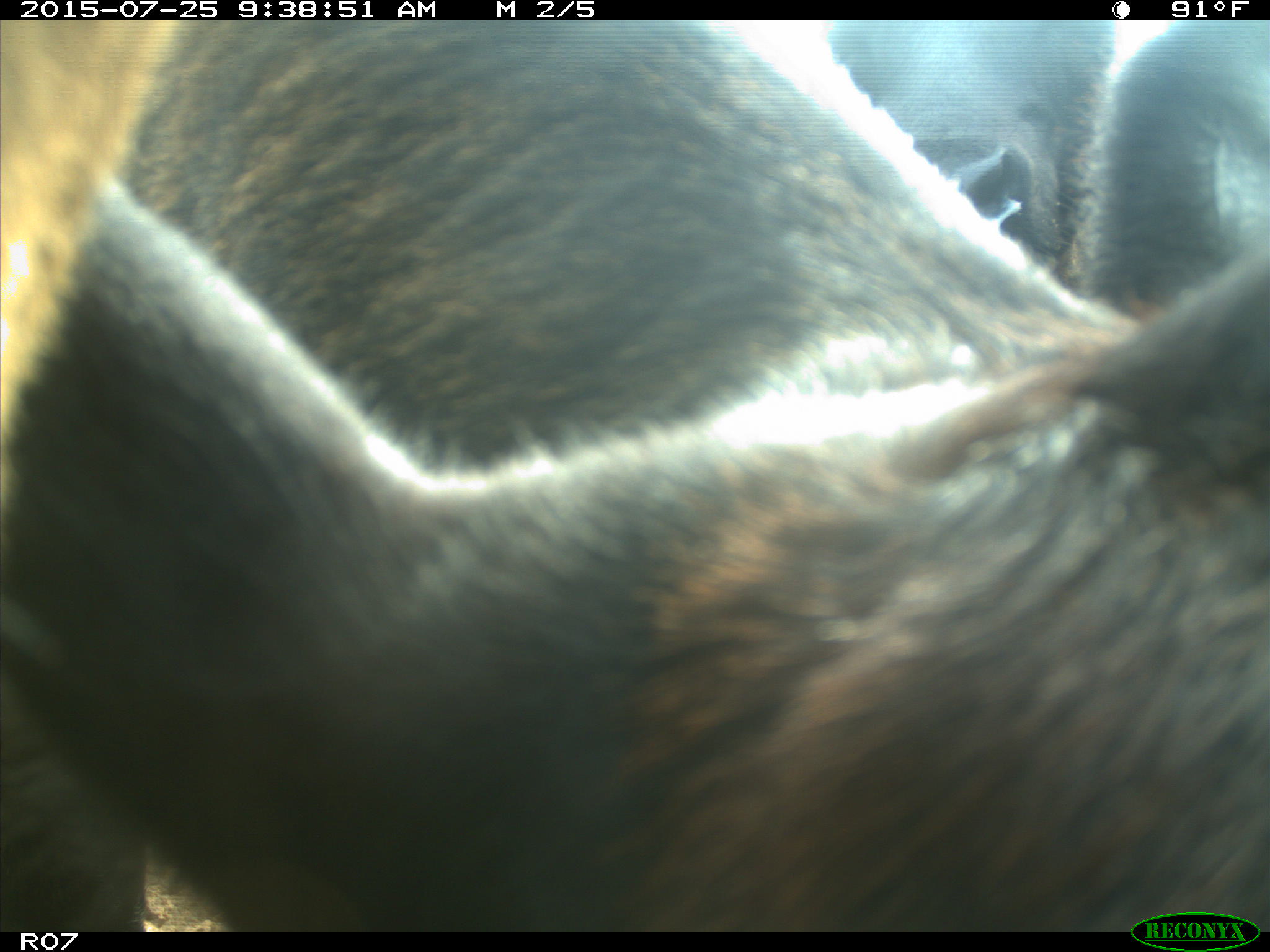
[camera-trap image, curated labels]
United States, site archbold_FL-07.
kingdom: Animalia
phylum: Chordata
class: Mammalia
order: Artiodactyla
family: Bovidae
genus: Bos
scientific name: Bos taurus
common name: domestic cow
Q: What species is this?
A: Bos taurus (domestic cow).